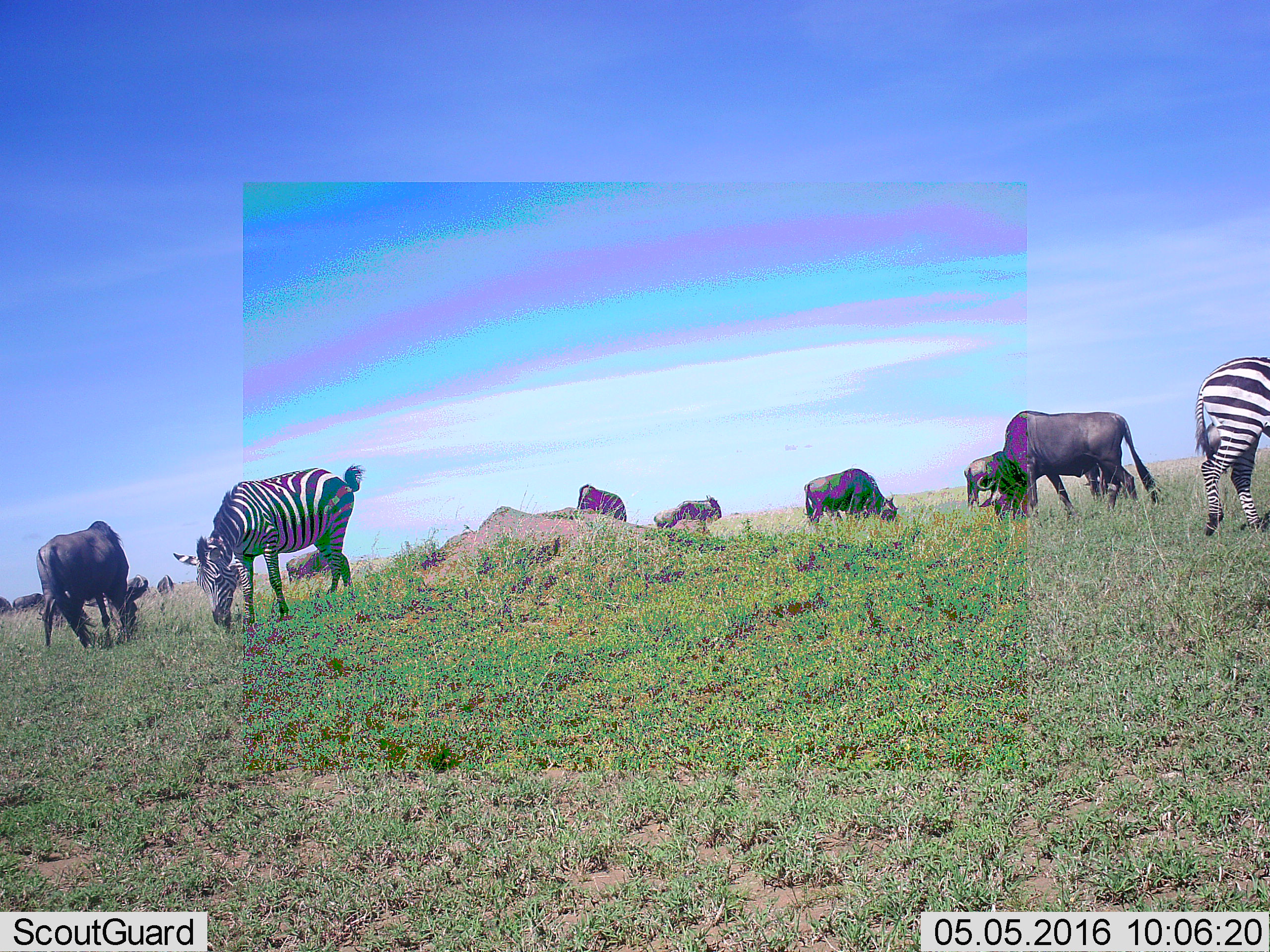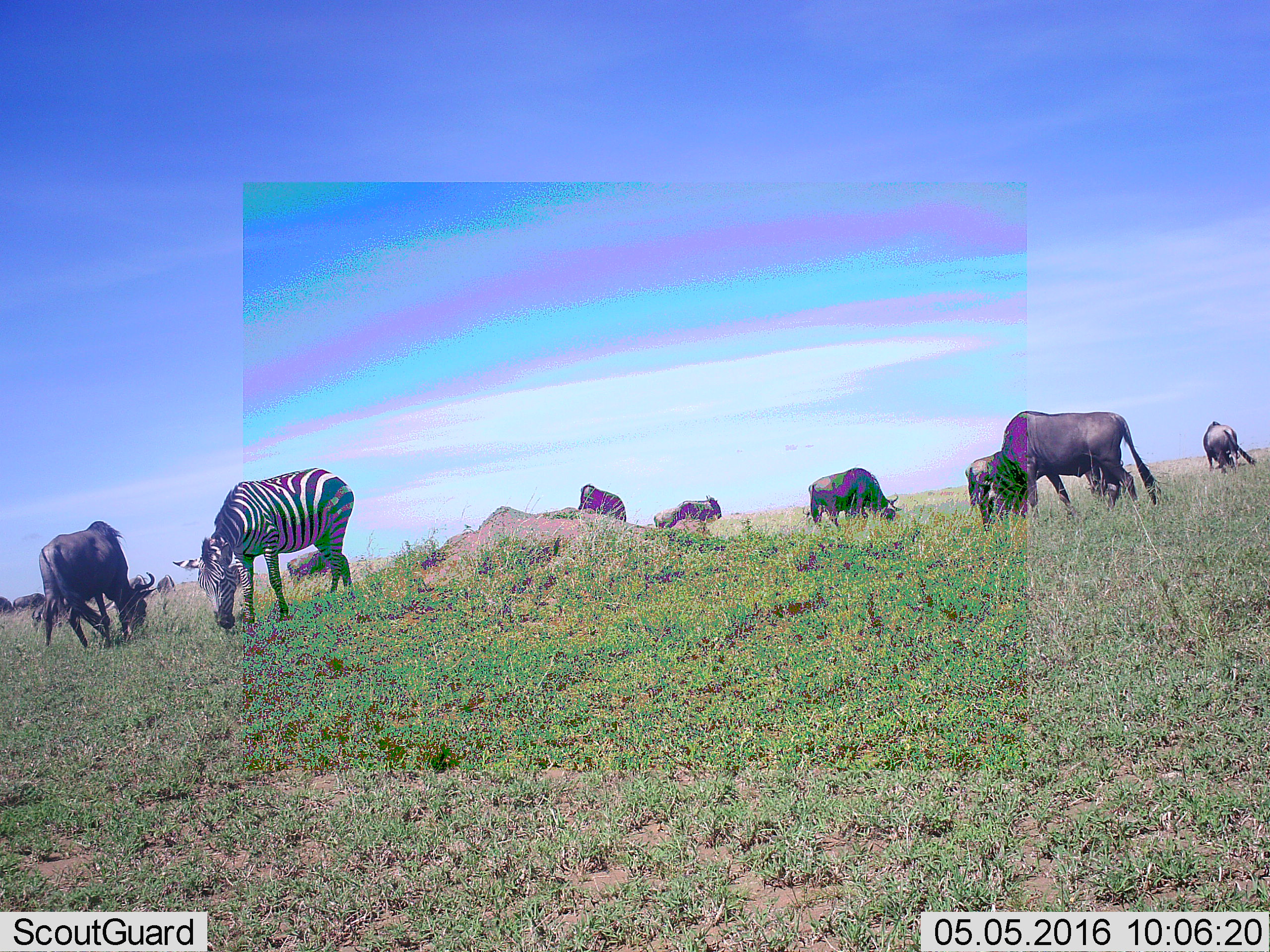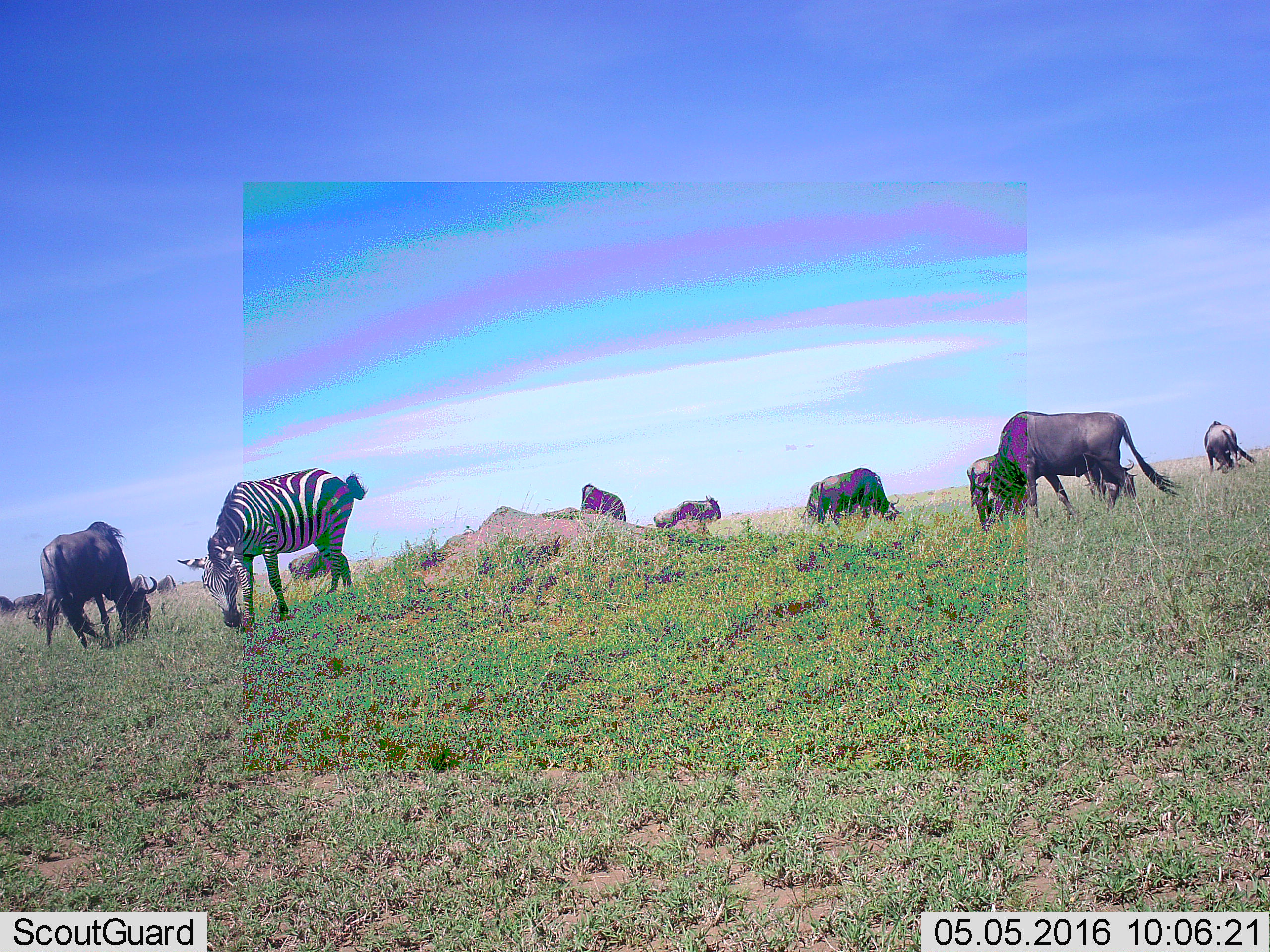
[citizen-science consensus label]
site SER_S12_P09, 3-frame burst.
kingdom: Animalia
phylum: Chordata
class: Mammalia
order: Artiodactyla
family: Bovidae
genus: Connochaetes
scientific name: Connochaetes taurinus taurinus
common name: blue wildebeest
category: wildebeestblue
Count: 11-50.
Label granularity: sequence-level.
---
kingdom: Animalia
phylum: Chordata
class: Mammalia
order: Perissodactyla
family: Equidae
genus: Equus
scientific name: Equus quagga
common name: plains zebra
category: zebraplains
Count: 2.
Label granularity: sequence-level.